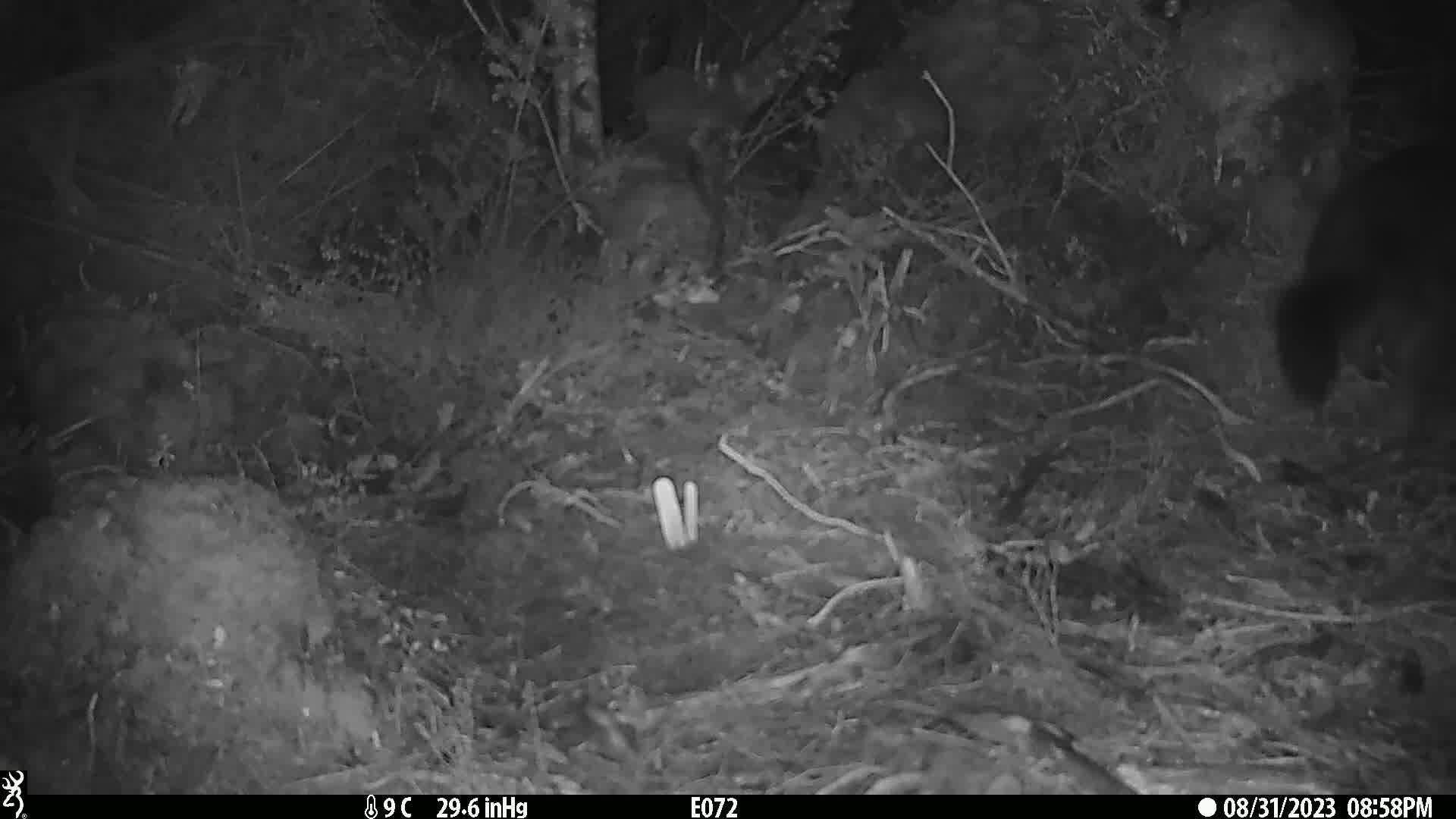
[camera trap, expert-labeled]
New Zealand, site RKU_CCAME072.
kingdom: Animalia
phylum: Chordata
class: Mammalia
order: Diprotodontia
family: Phalangeridae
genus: Trichosurus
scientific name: Trichosurus vulpecula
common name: common brushtail possum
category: possum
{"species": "possum (common brushtail possum) (Trichosurus vulpecula)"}